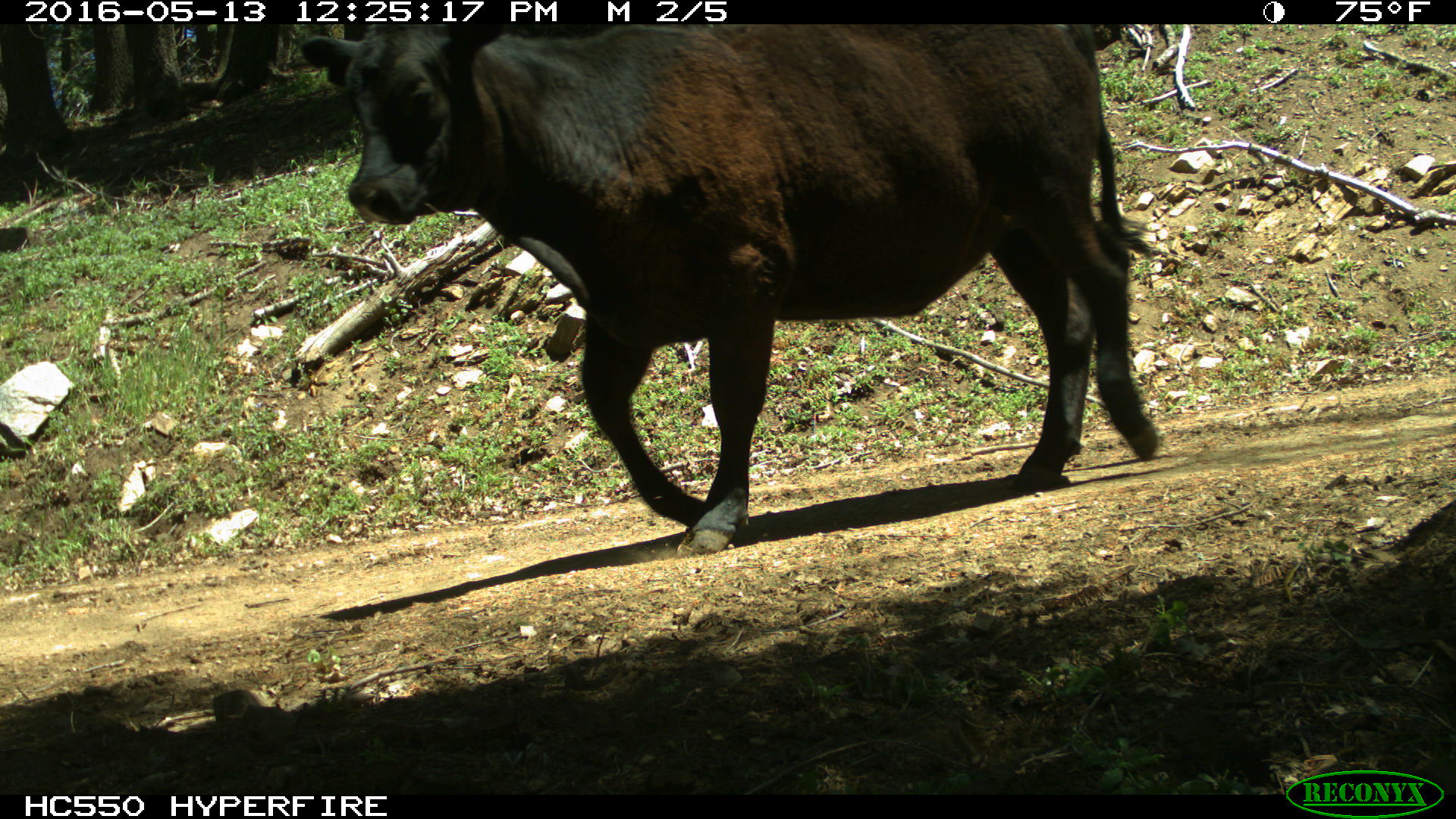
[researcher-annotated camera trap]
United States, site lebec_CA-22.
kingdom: Animalia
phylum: Chordata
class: Mammalia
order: Artiodactyla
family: Bovidae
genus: Bos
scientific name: Bos taurus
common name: domestic cow